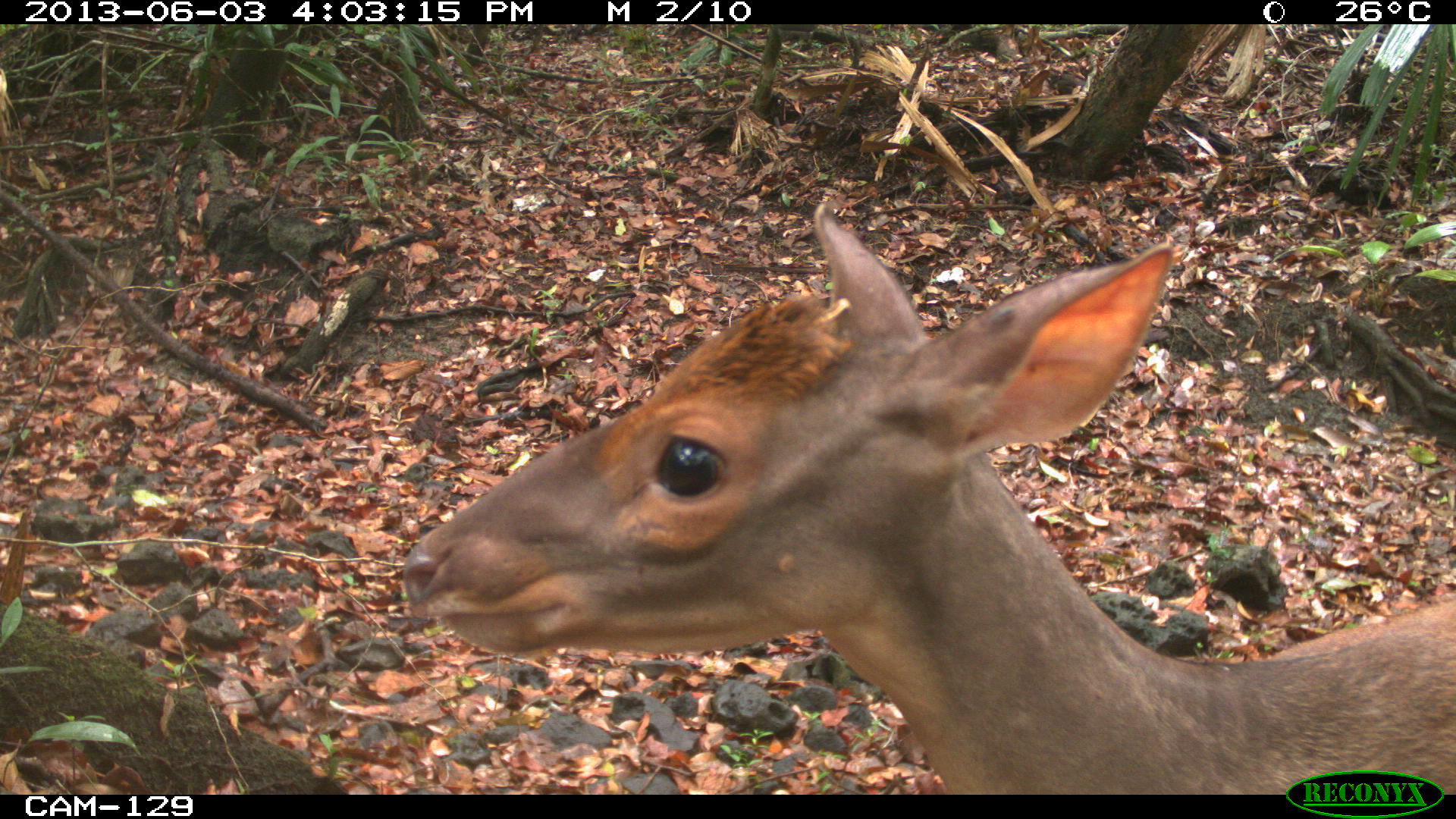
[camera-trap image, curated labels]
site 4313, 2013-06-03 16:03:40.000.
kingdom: Animalia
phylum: Chordata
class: Mammalia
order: Artiodactyla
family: Cervidae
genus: Mazama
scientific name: Mazama temama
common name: central american red brocket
Mazama temama (central american red brocket), count 1, sex male.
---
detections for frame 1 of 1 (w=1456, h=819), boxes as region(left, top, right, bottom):
mazama temama: region(400, 201, 1454, 794)